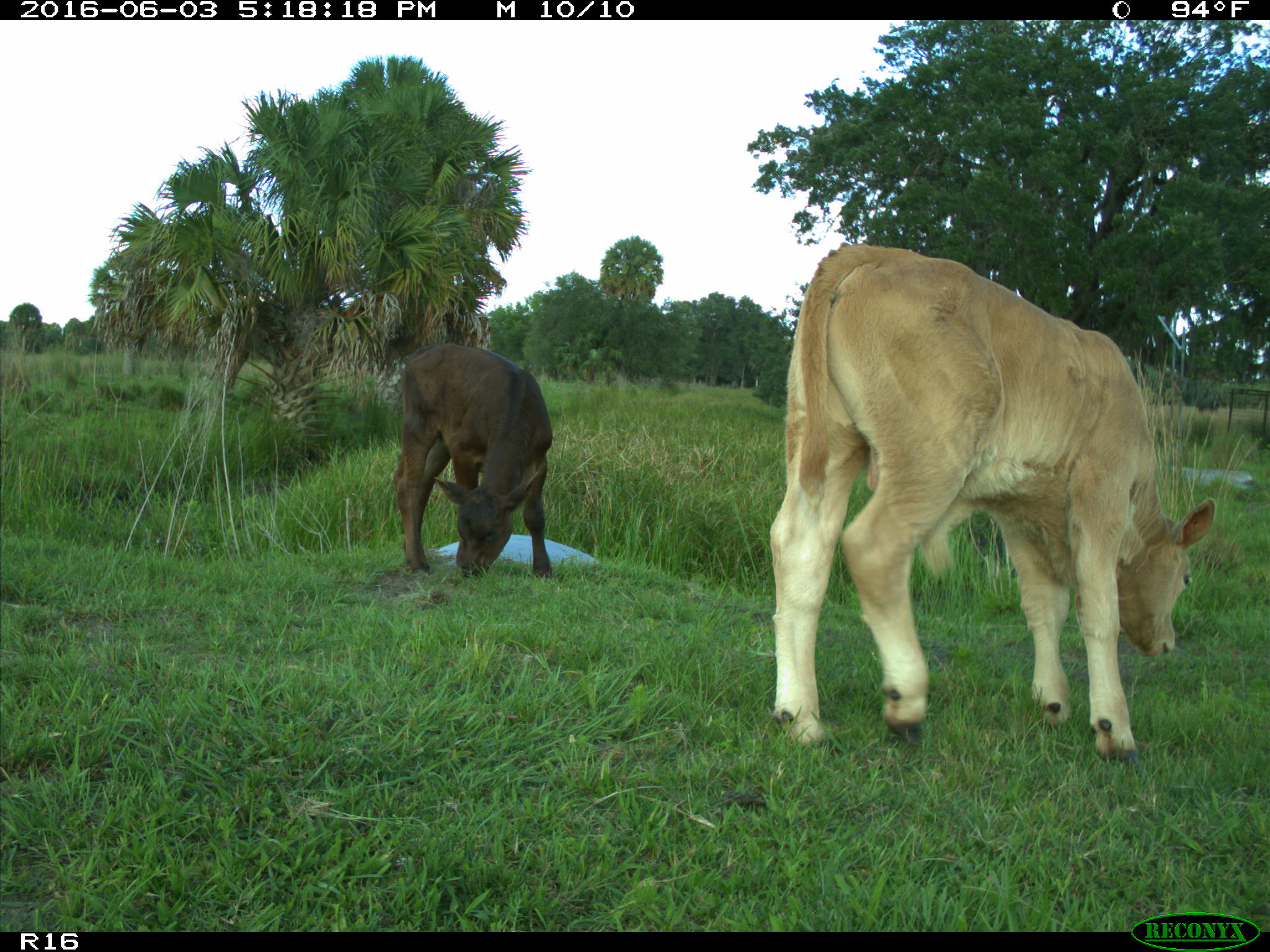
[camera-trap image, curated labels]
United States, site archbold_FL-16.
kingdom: Animalia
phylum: Chordata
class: Mammalia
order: Artiodactyla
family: Bovidae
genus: Bos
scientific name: Bos taurus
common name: domestic cow